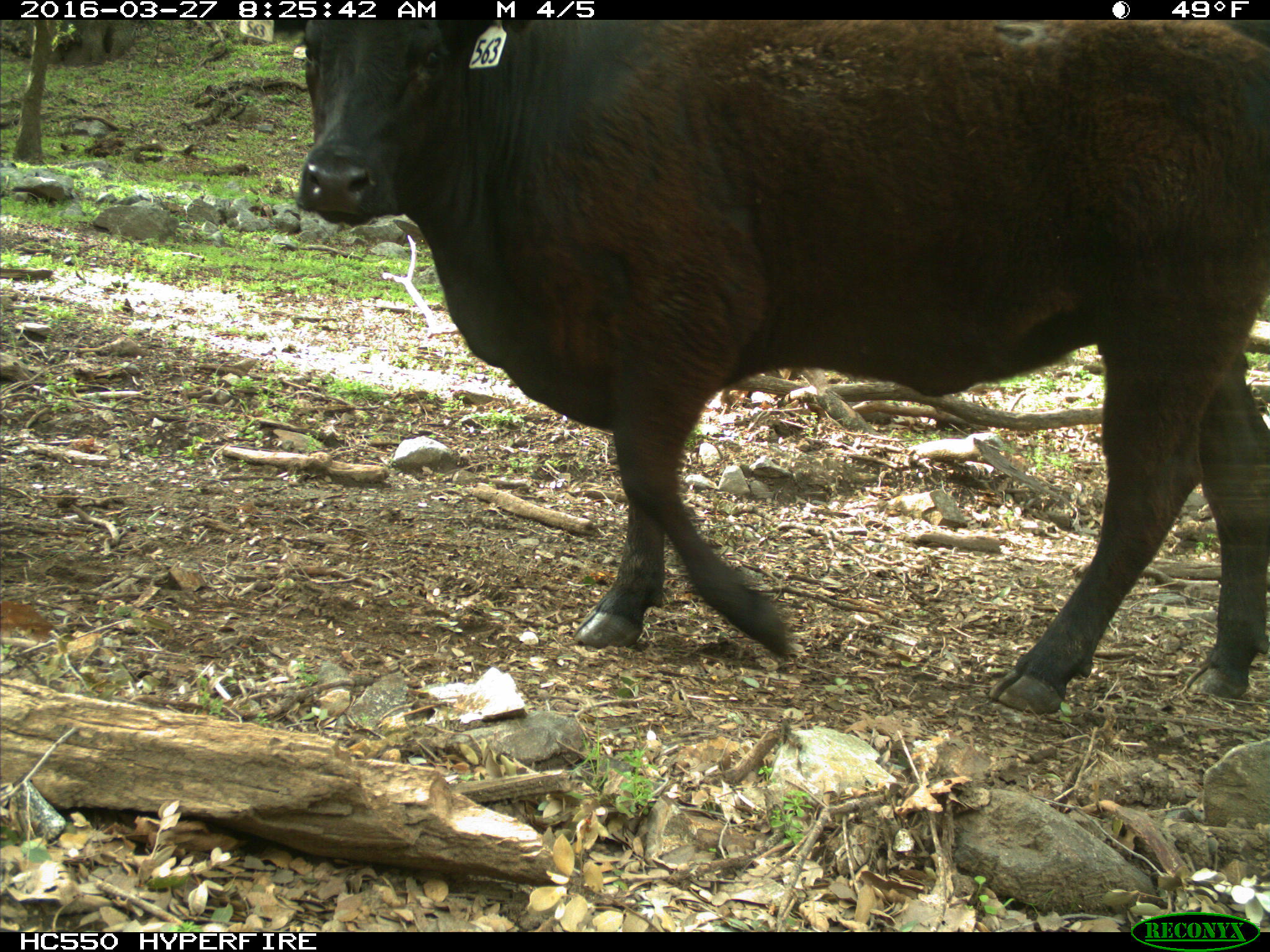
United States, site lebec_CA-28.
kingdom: Animalia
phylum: Chordata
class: Mammalia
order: Artiodactyla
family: Bovidae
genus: Bos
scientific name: Bos taurus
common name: domestic cow